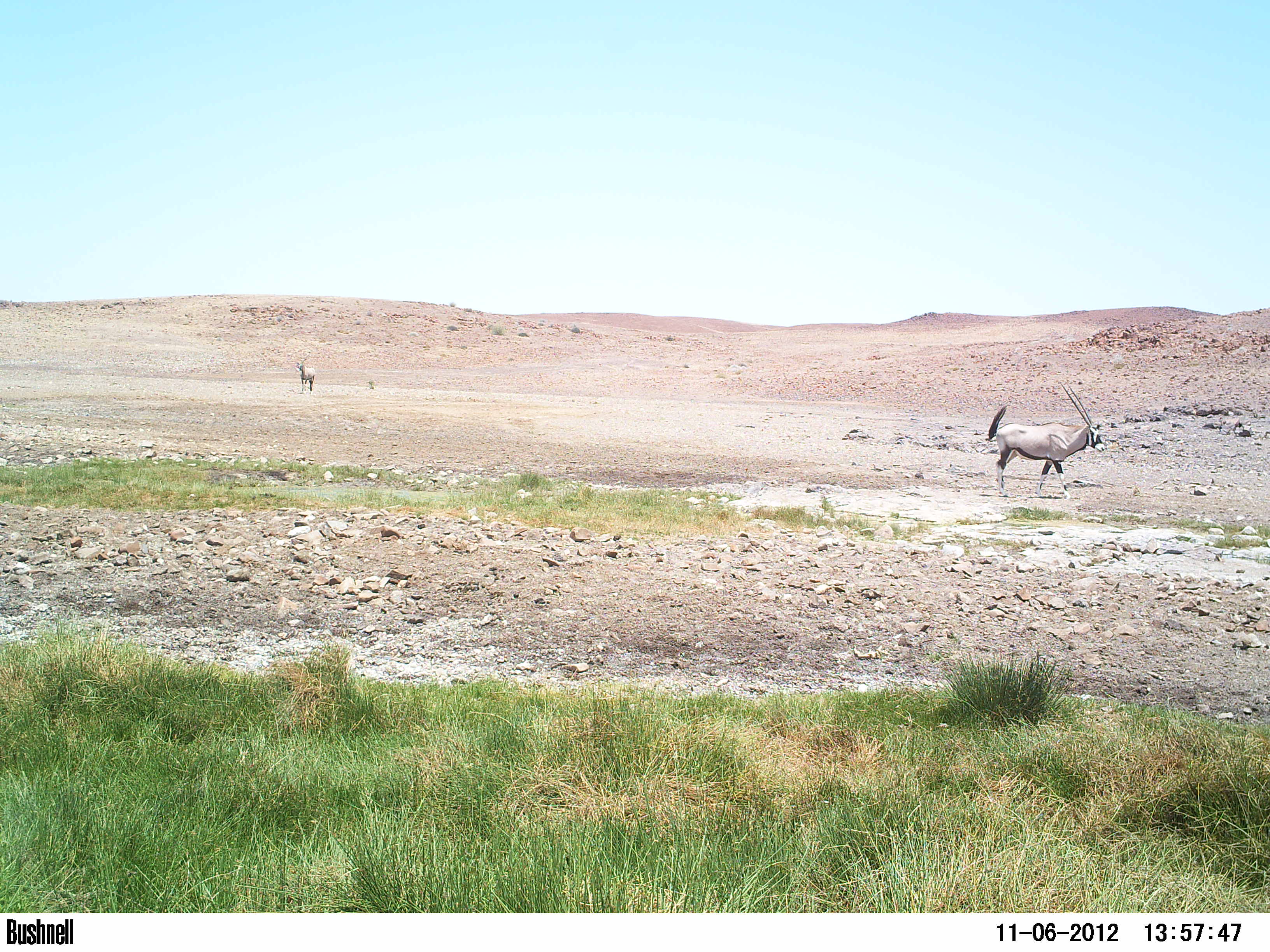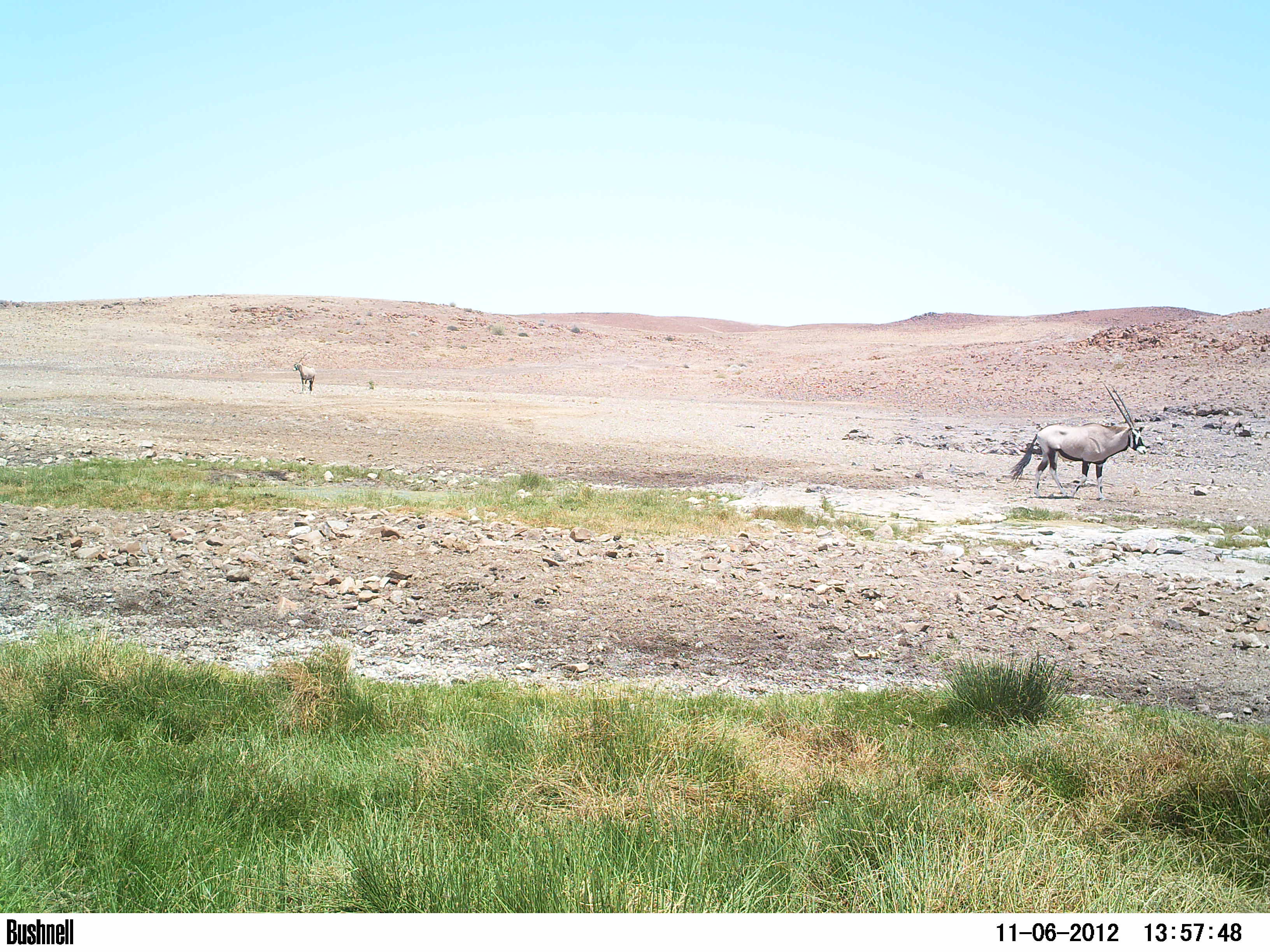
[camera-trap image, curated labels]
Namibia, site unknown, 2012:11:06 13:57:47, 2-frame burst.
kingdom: Animalia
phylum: Chordata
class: Mammalia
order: Artiodactyla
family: Bovidae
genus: Oryx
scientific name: Oryx gazella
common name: gemsbok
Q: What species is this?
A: Oryx gazella (gemsbok).